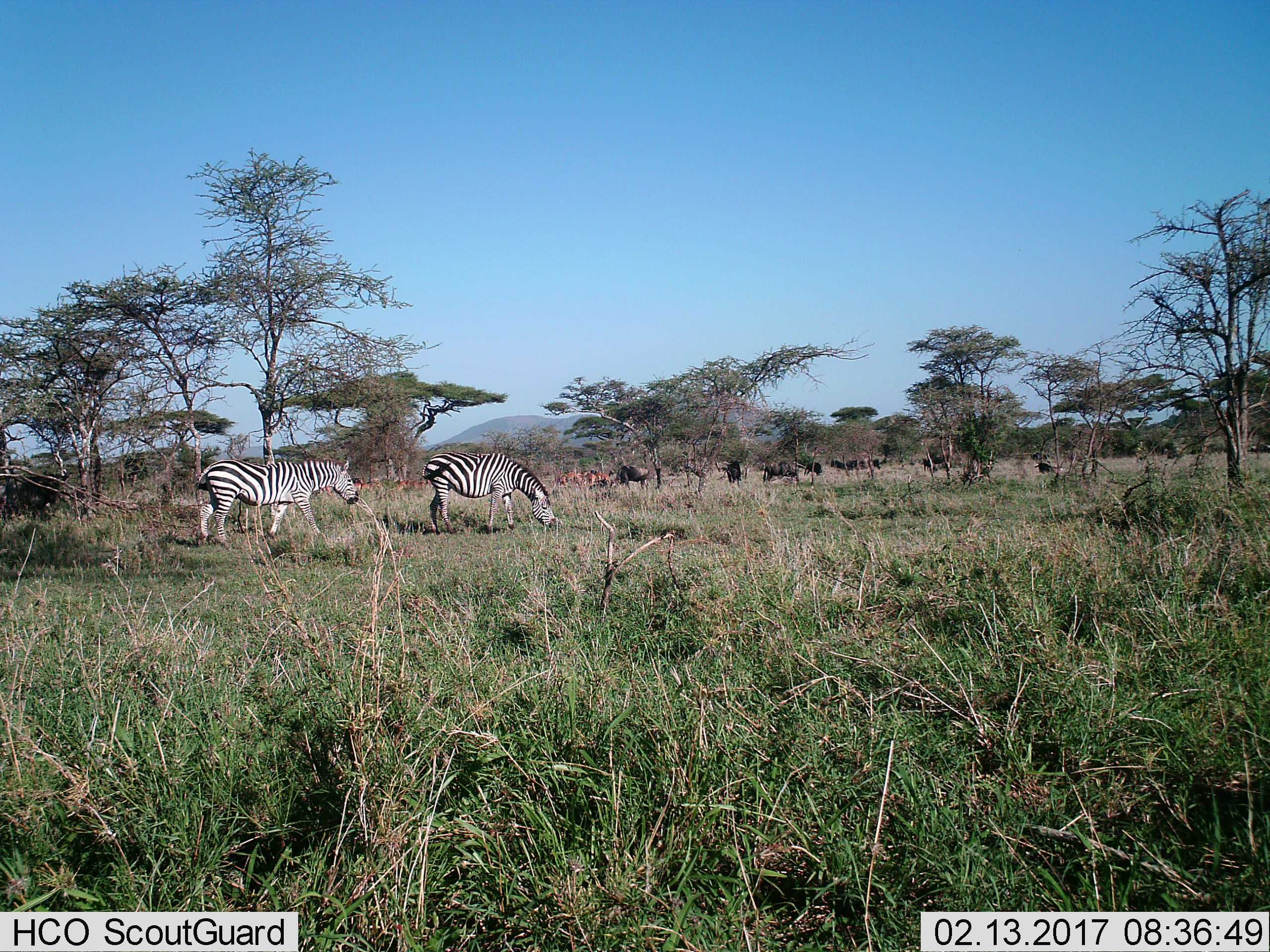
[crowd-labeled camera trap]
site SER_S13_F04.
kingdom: Animalia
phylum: Chordata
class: Mammalia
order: Perissodactyla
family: Equidae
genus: Equus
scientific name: Equus quagga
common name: plains zebra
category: zebraplains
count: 2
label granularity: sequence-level